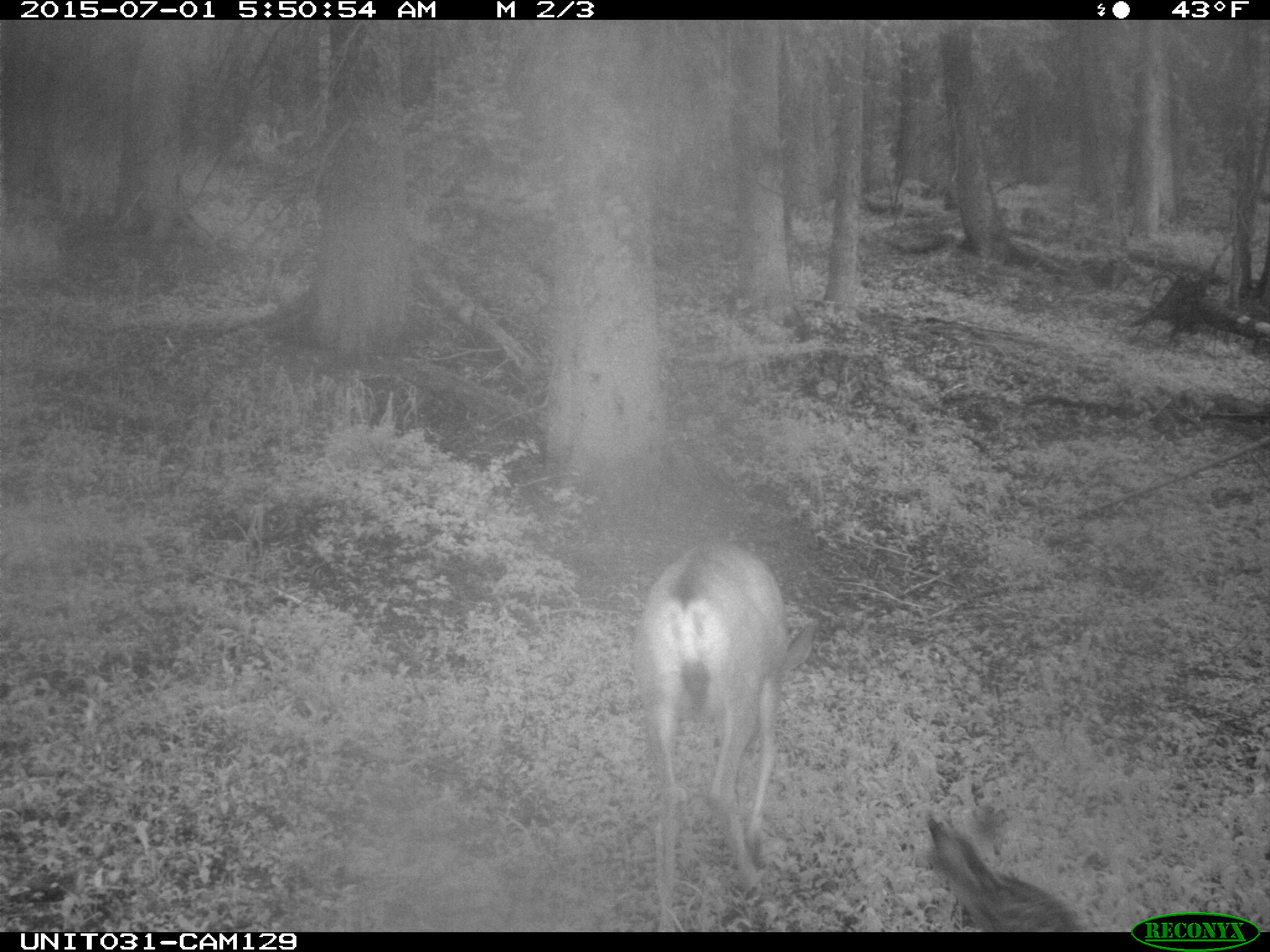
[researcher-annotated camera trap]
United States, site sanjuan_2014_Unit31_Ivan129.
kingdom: Animalia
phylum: Chordata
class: Mammalia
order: Artiodactyla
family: Cervidae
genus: Odocoileus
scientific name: Odocoileus hemionus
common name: mule deer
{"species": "Odocoileus hemionus (mule deer)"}